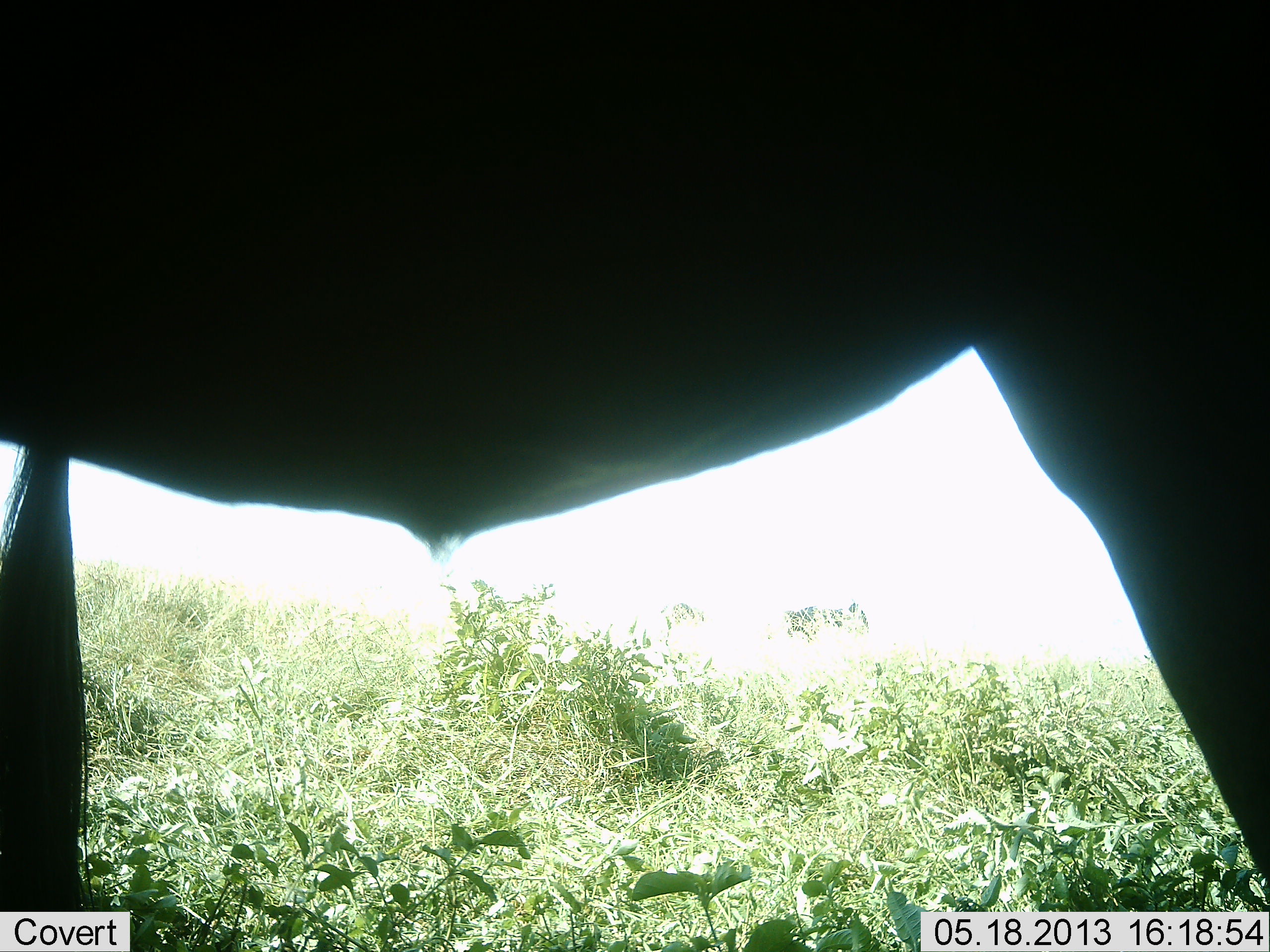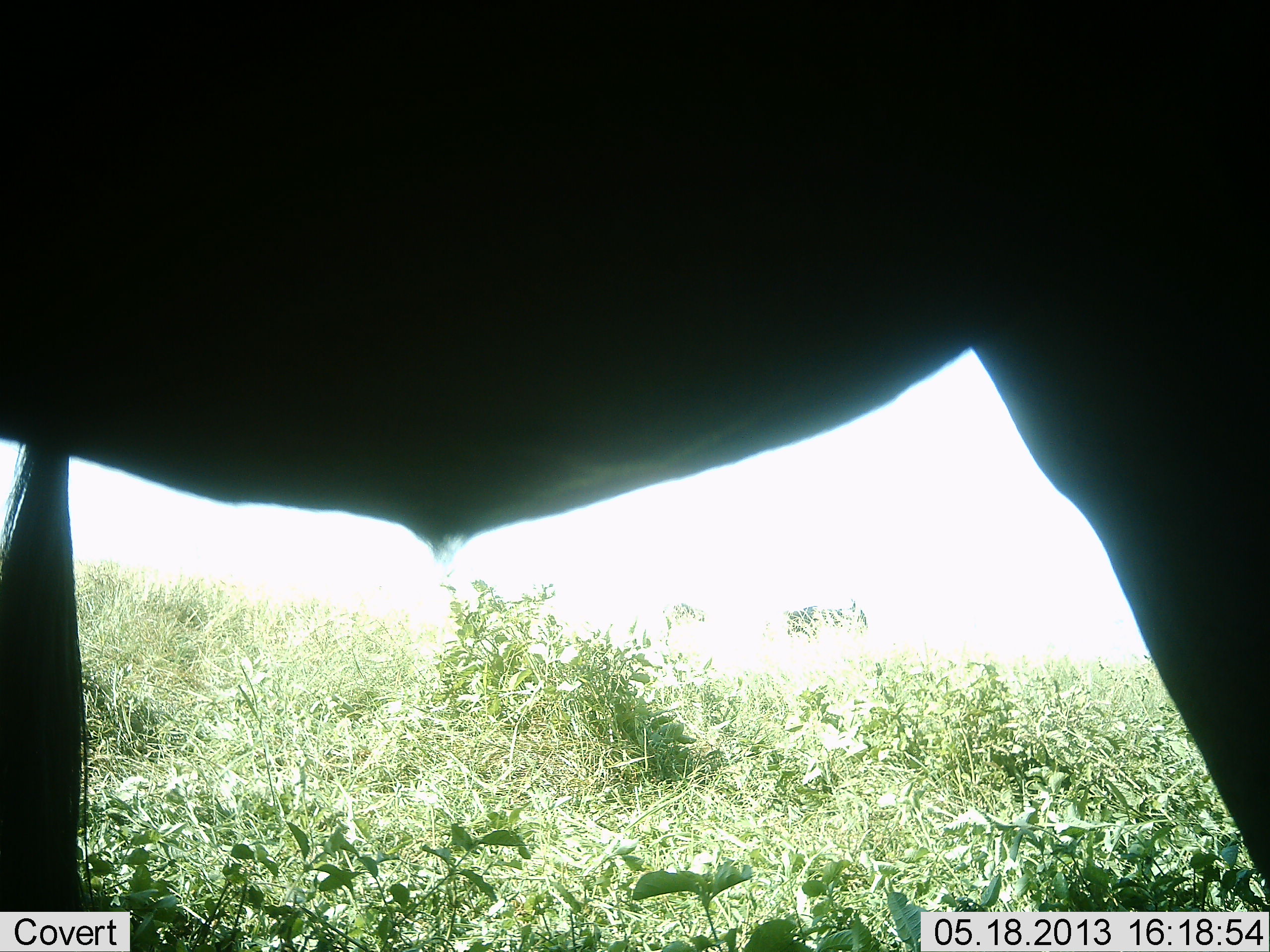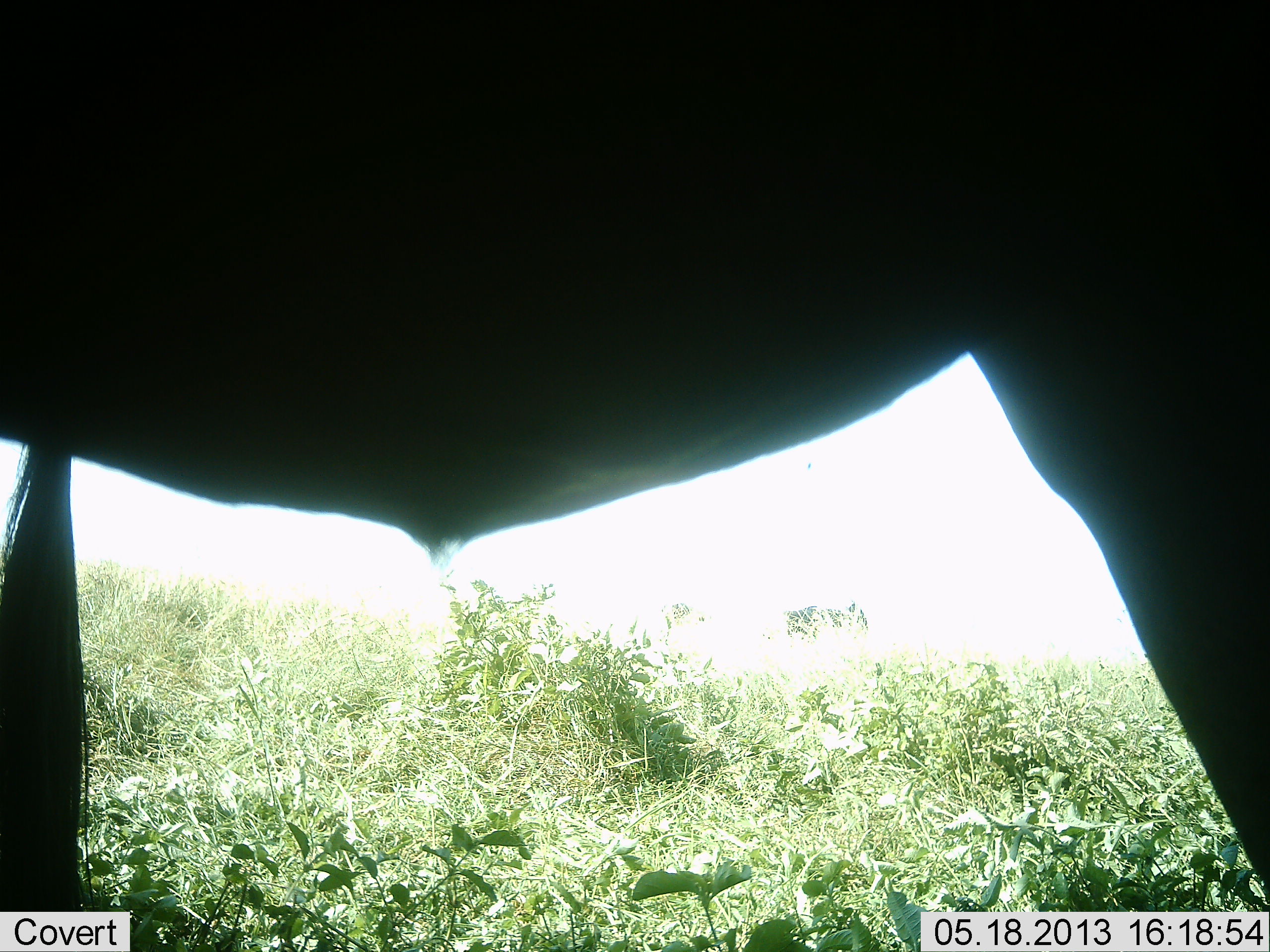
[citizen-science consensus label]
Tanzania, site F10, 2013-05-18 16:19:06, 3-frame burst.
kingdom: Animalia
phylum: Chordata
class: Mammalia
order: Artiodactyla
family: Bovidae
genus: Connochaetes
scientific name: Connochaetes taurinus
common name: blue wildebeest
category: wildebeest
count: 2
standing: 100%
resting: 0%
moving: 0%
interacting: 0%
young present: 0%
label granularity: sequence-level